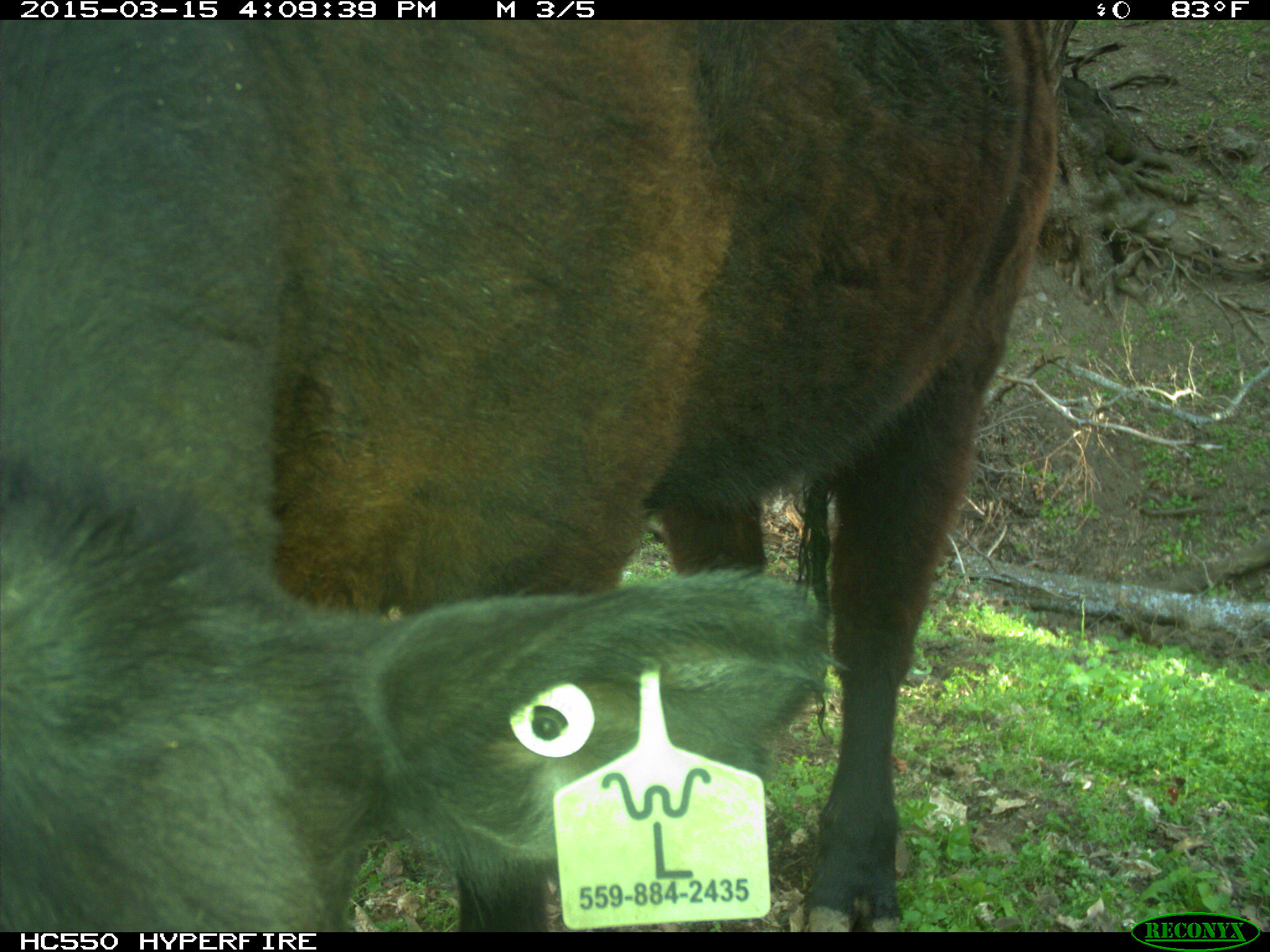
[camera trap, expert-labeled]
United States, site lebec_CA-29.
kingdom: Animalia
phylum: Chordata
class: Mammalia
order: Artiodactyla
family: Bovidae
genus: Bos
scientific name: Bos taurus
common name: domestic cow